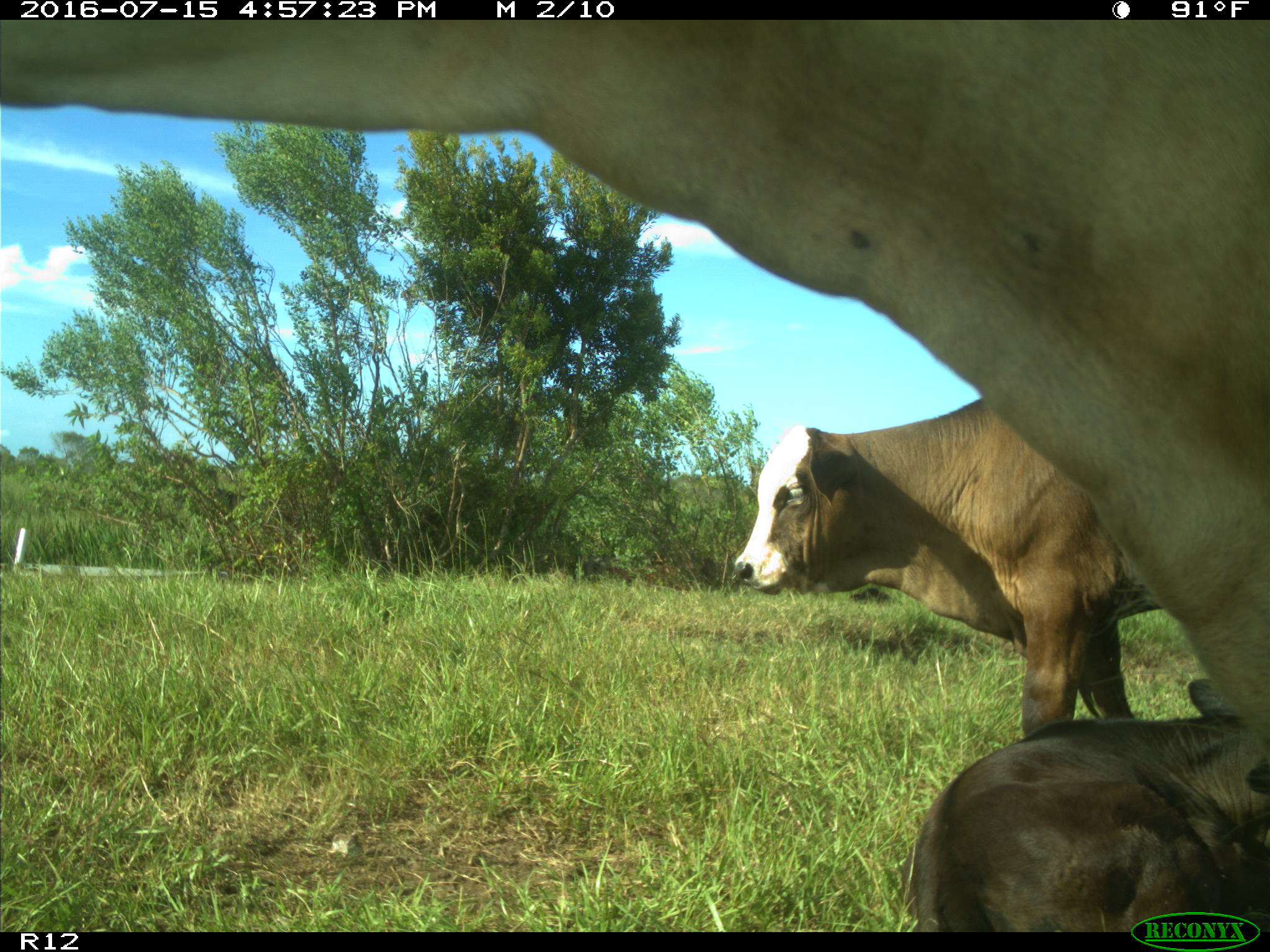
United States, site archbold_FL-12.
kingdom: Animalia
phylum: Chordata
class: Mammalia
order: Artiodactyla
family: Bovidae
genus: Bos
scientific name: Bos taurus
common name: domestic cow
Bos taurus (domestic cow).